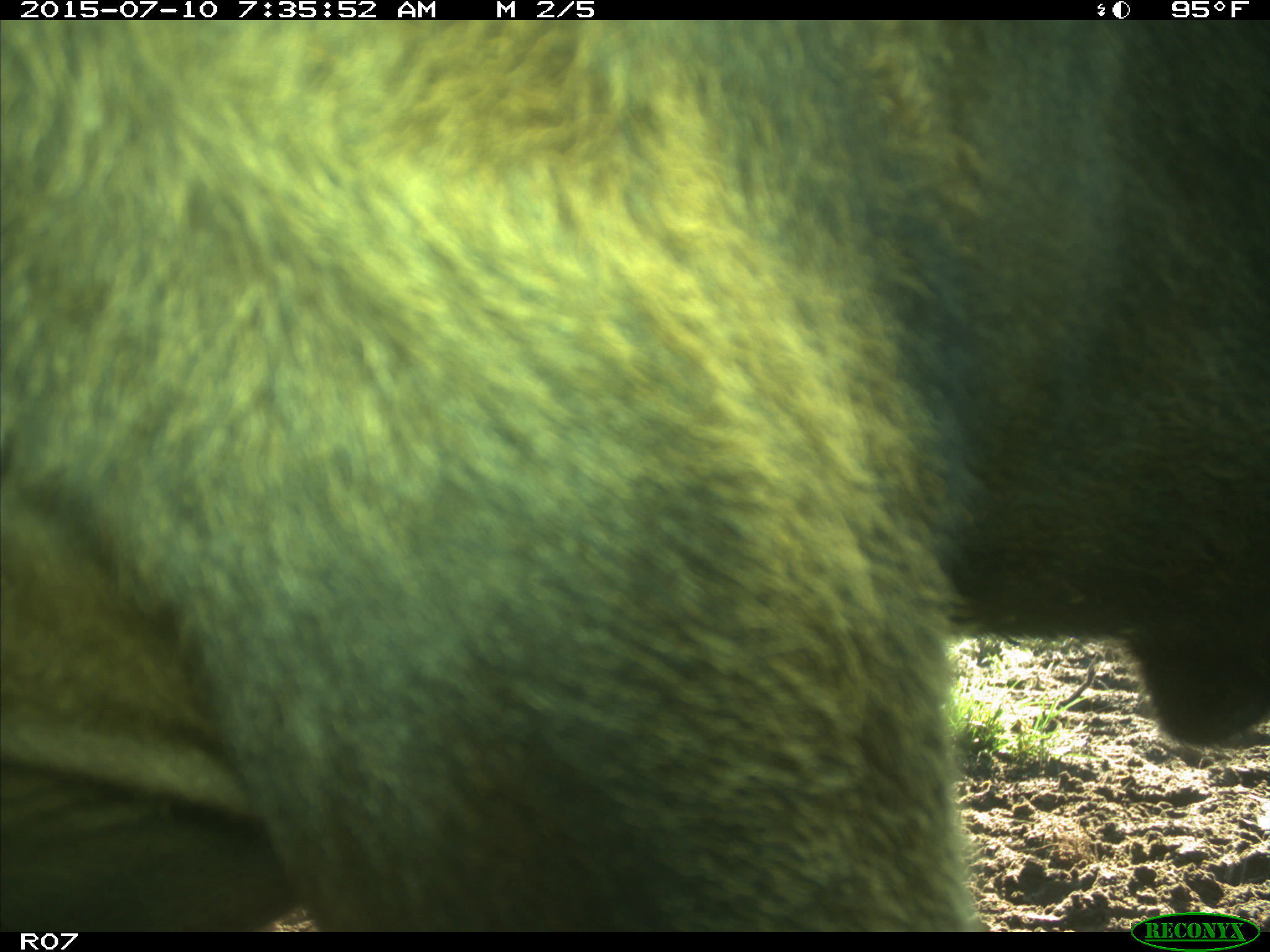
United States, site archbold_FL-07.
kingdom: Animalia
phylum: Chordata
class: Mammalia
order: Artiodactyla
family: Bovidae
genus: Bos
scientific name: Bos taurus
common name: domestic cow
Bos taurus (domestic cow).